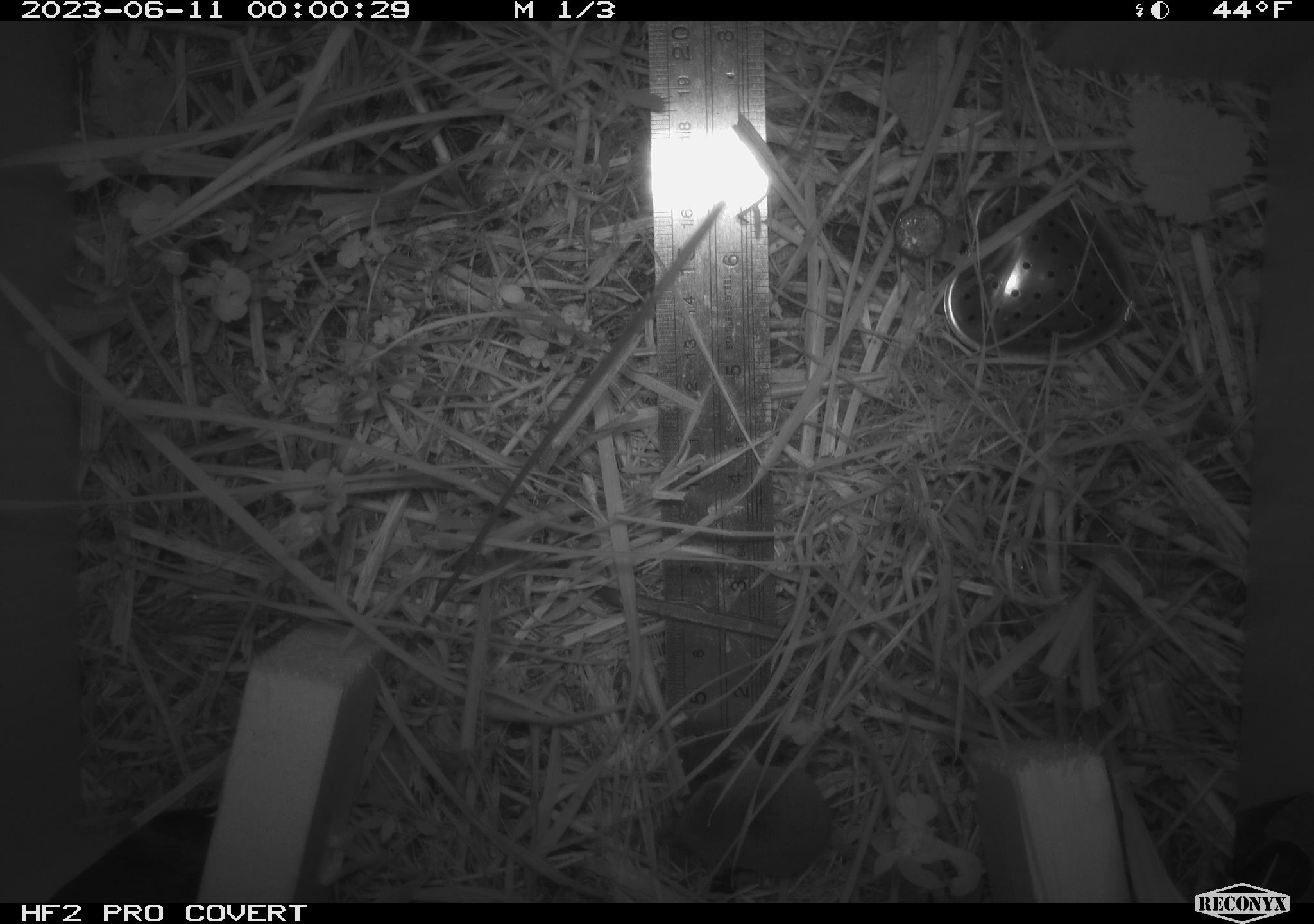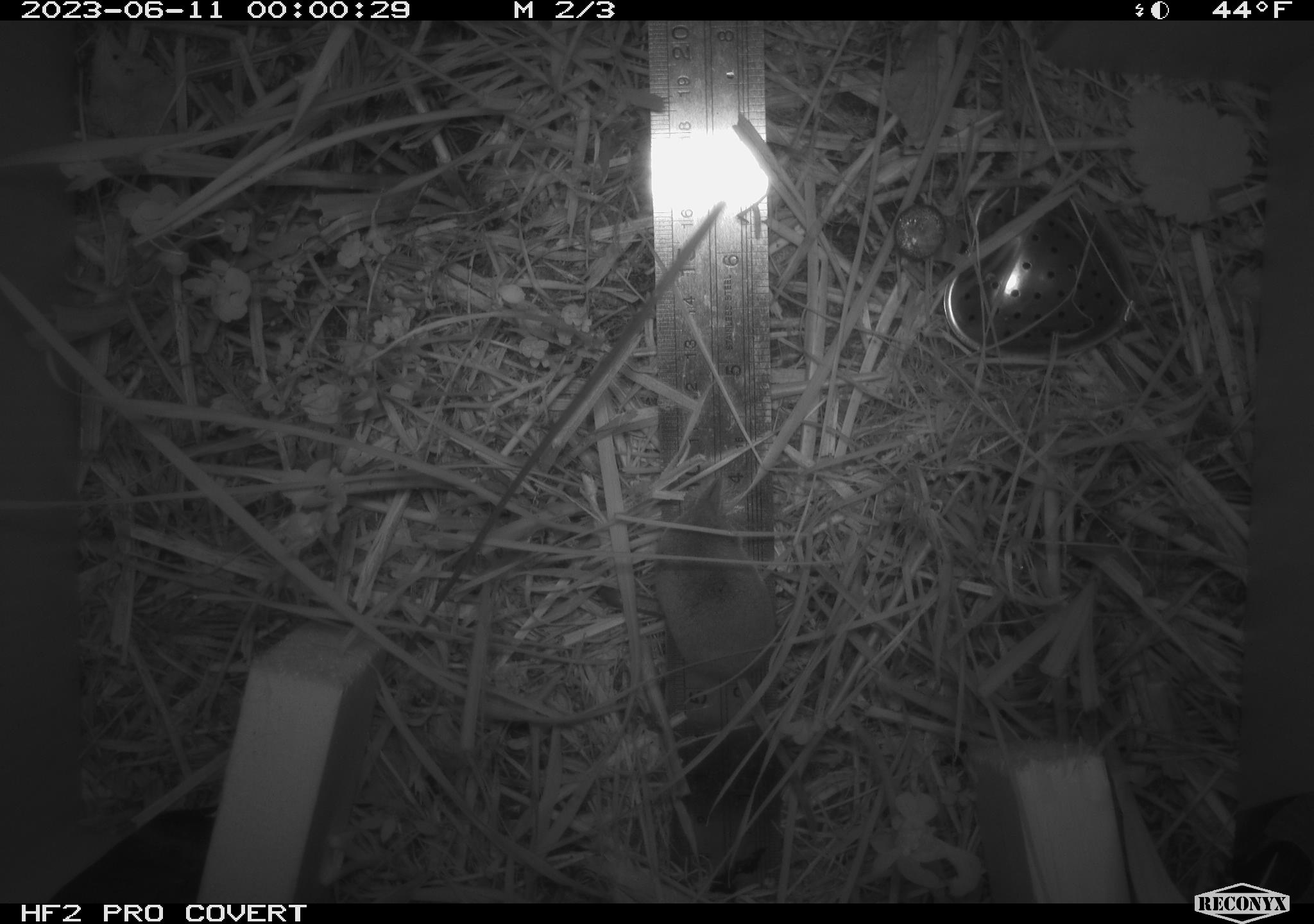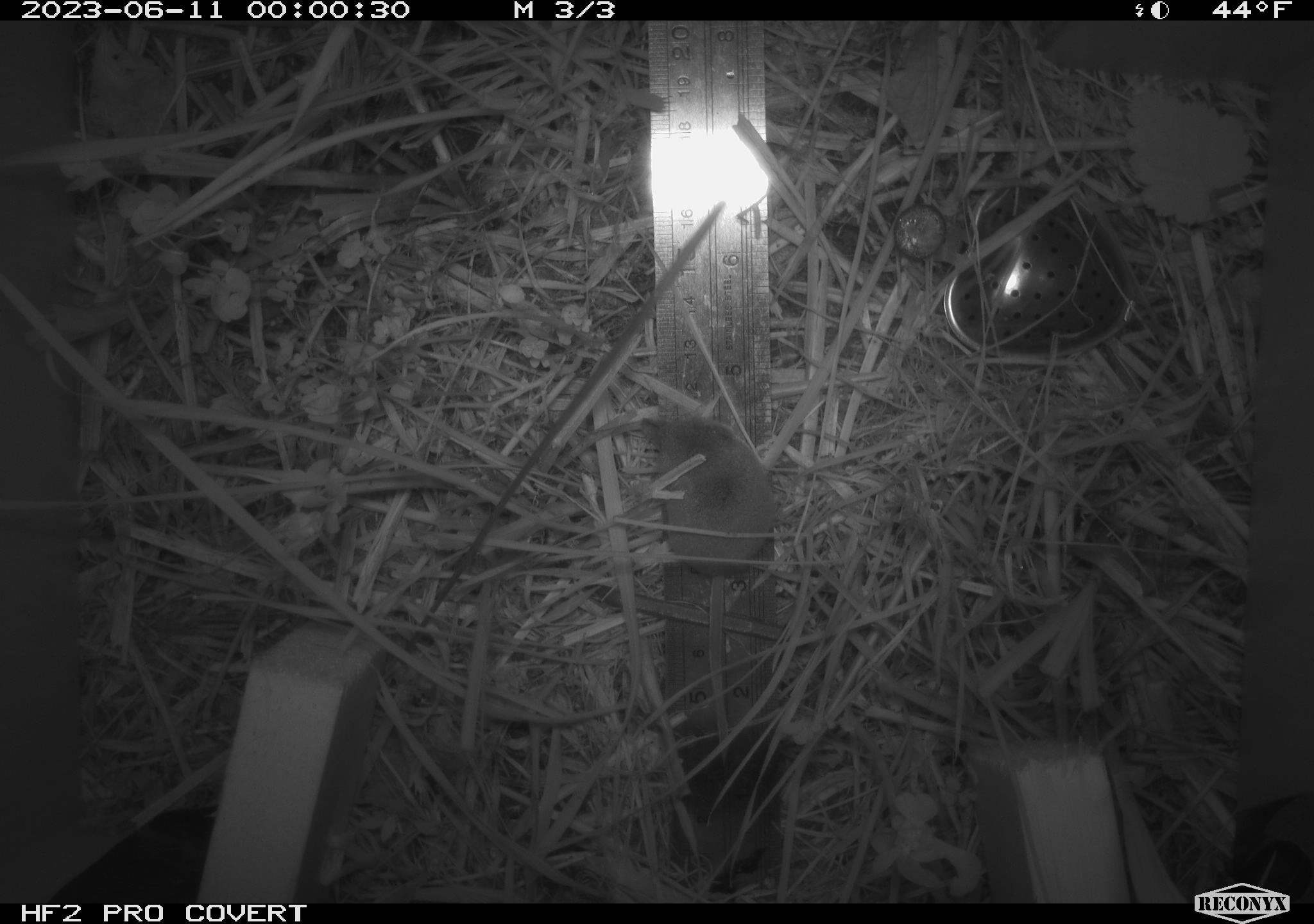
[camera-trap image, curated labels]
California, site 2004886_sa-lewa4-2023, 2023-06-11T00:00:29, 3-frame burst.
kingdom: Animalia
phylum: Chordata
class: Mammalia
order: Eulipotyphla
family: Soricidae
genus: Sorex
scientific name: Sorex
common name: long-tailed shrew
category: sorex species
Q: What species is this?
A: Sorex species (long-tailed shrew) (Sorex).